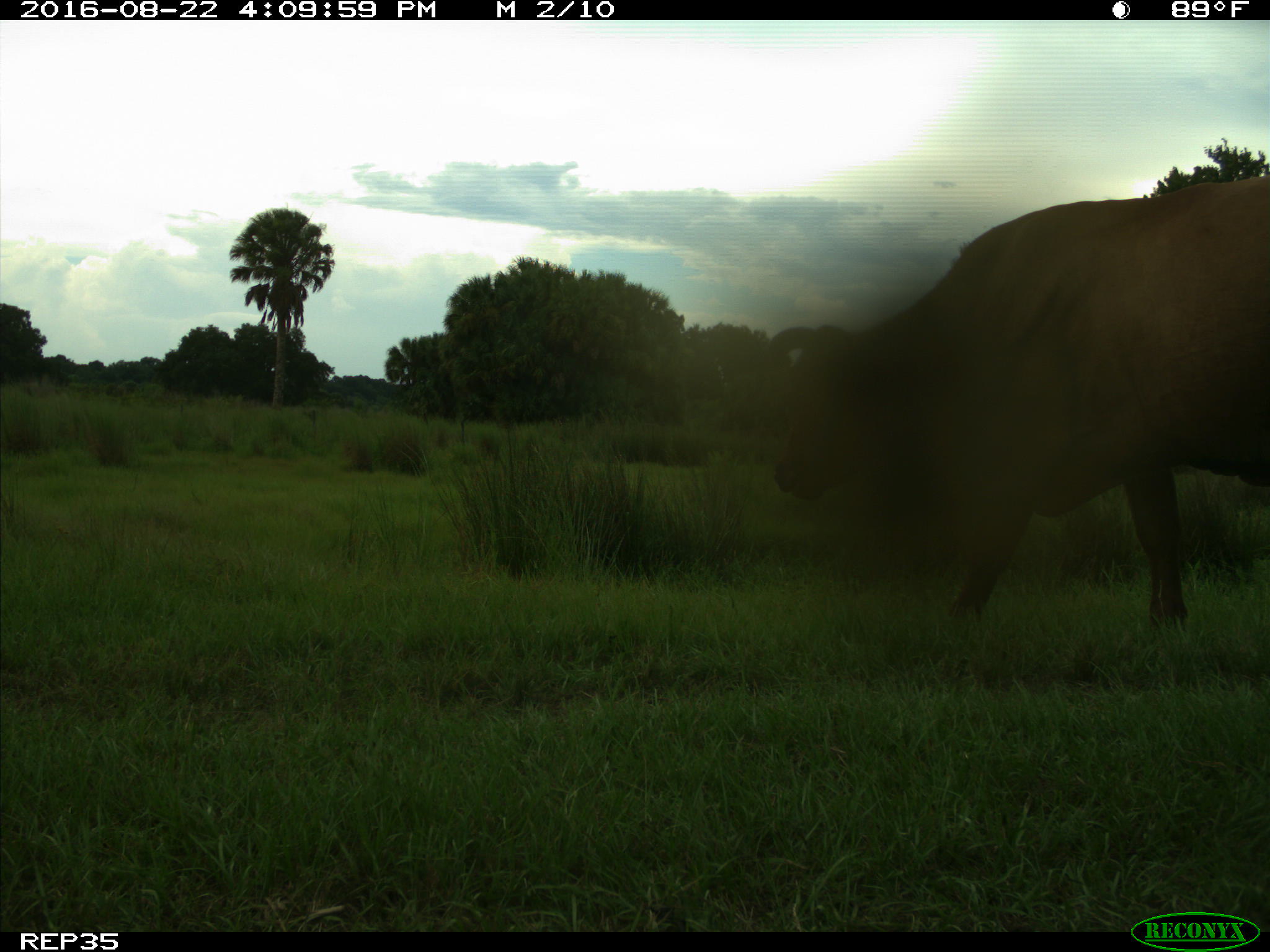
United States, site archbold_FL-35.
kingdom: Animalia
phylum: Chordata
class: Mammalia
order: Artiodactyla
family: Bovidae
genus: Bos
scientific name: Bos taurus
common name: domestic cow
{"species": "Bos taurus (domestic cow)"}